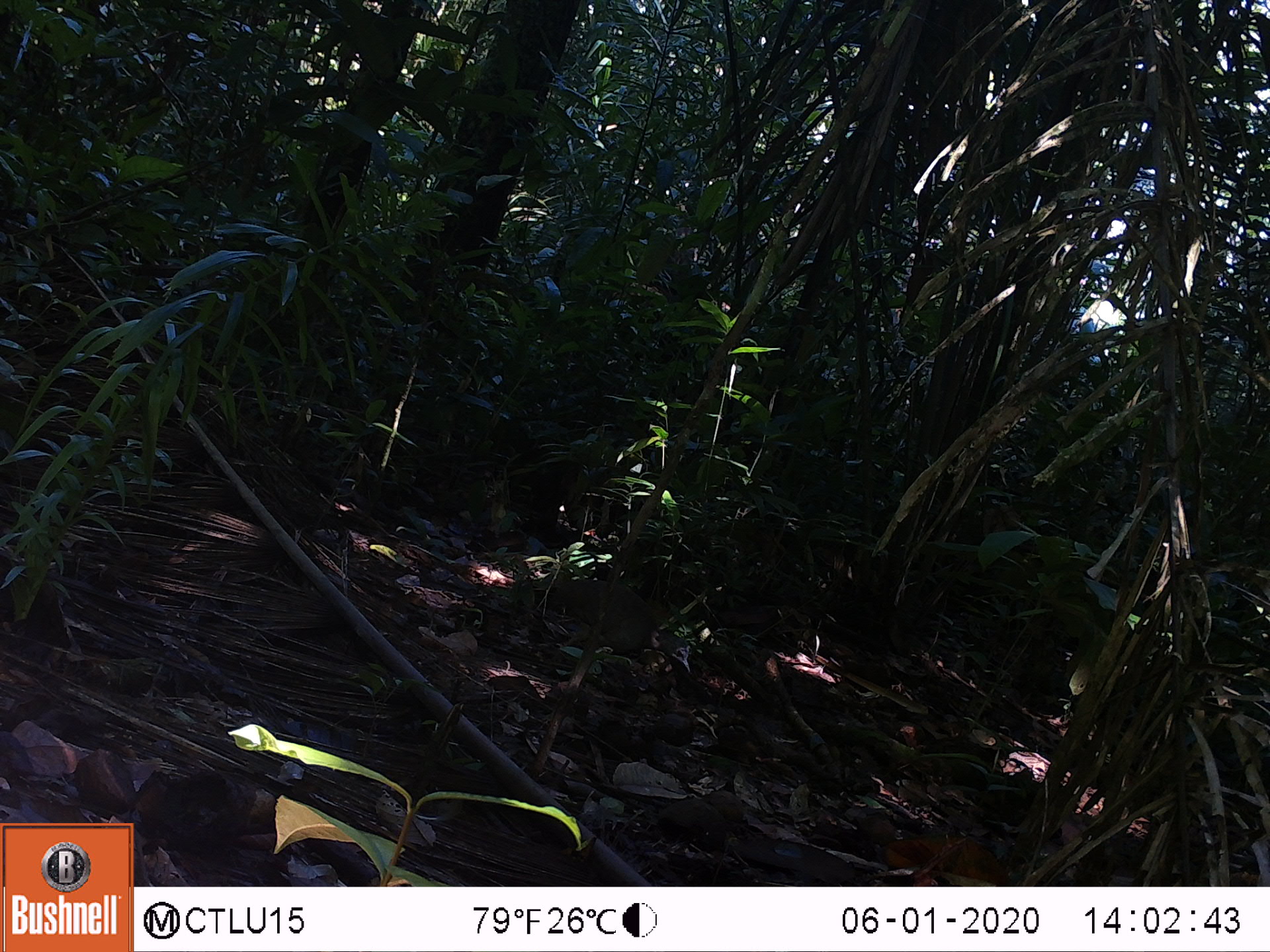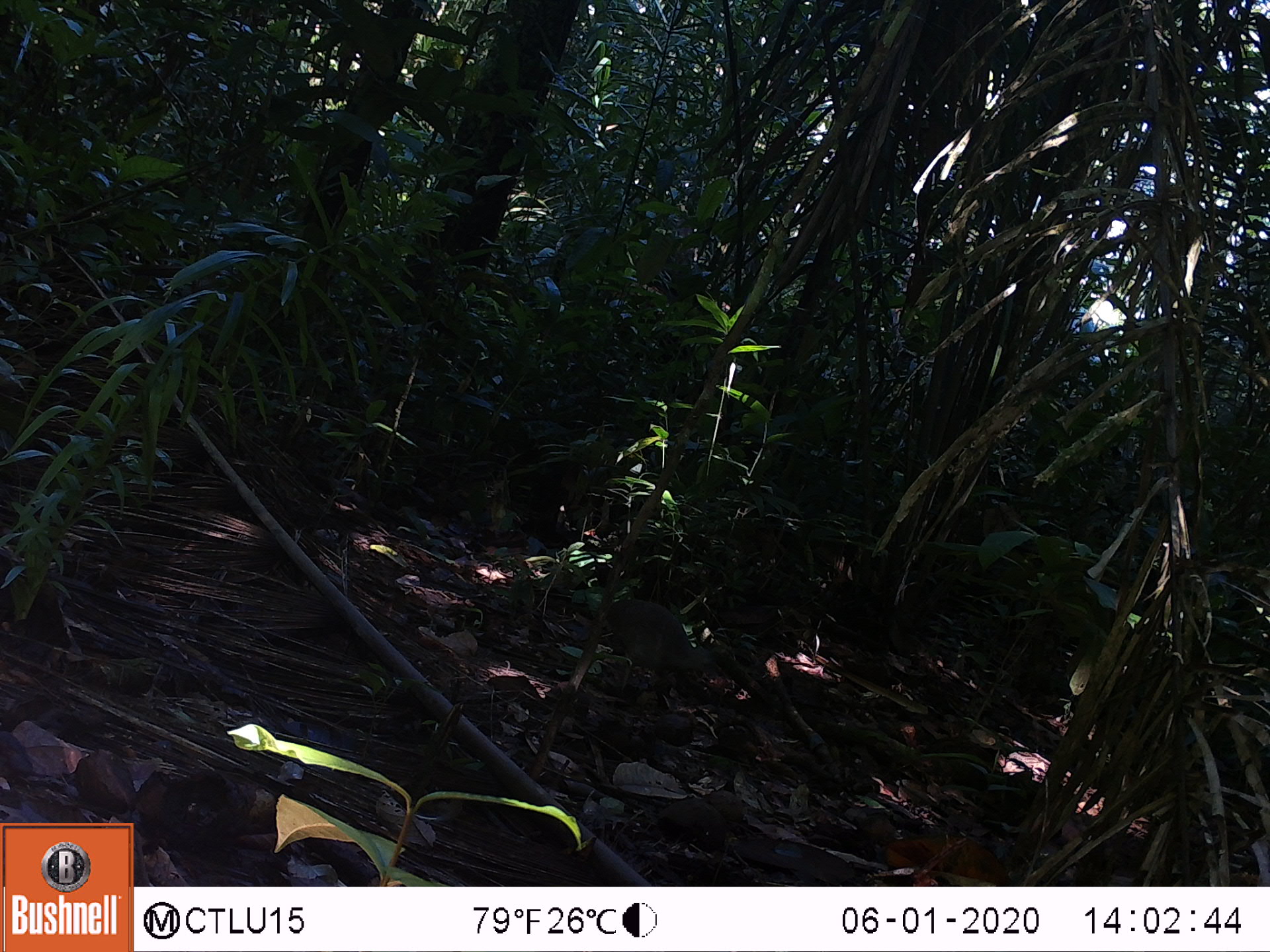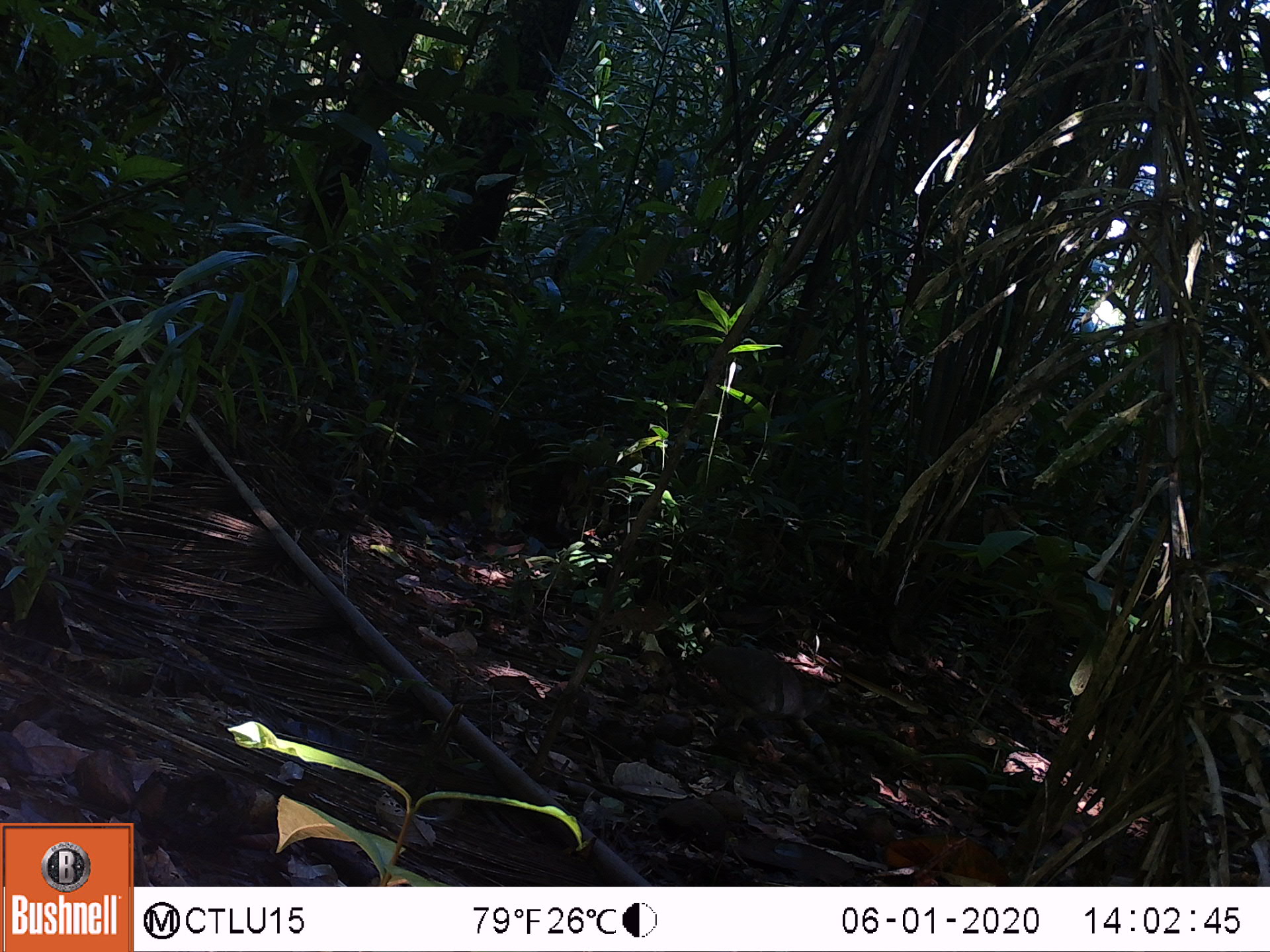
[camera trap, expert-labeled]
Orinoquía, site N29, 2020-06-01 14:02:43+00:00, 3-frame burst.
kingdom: Animalia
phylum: Chordata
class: Aves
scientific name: Aves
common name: bird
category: unknown bird